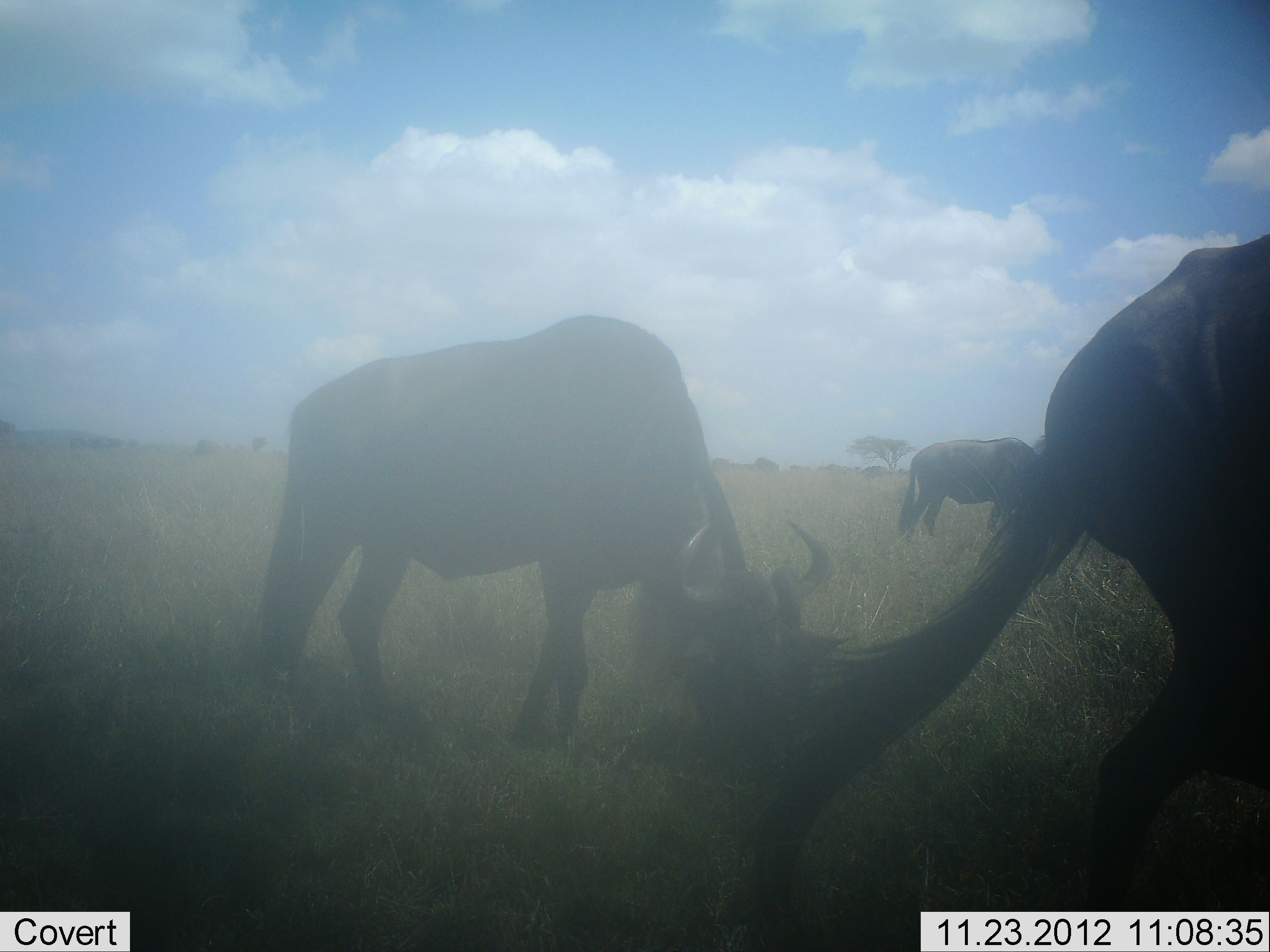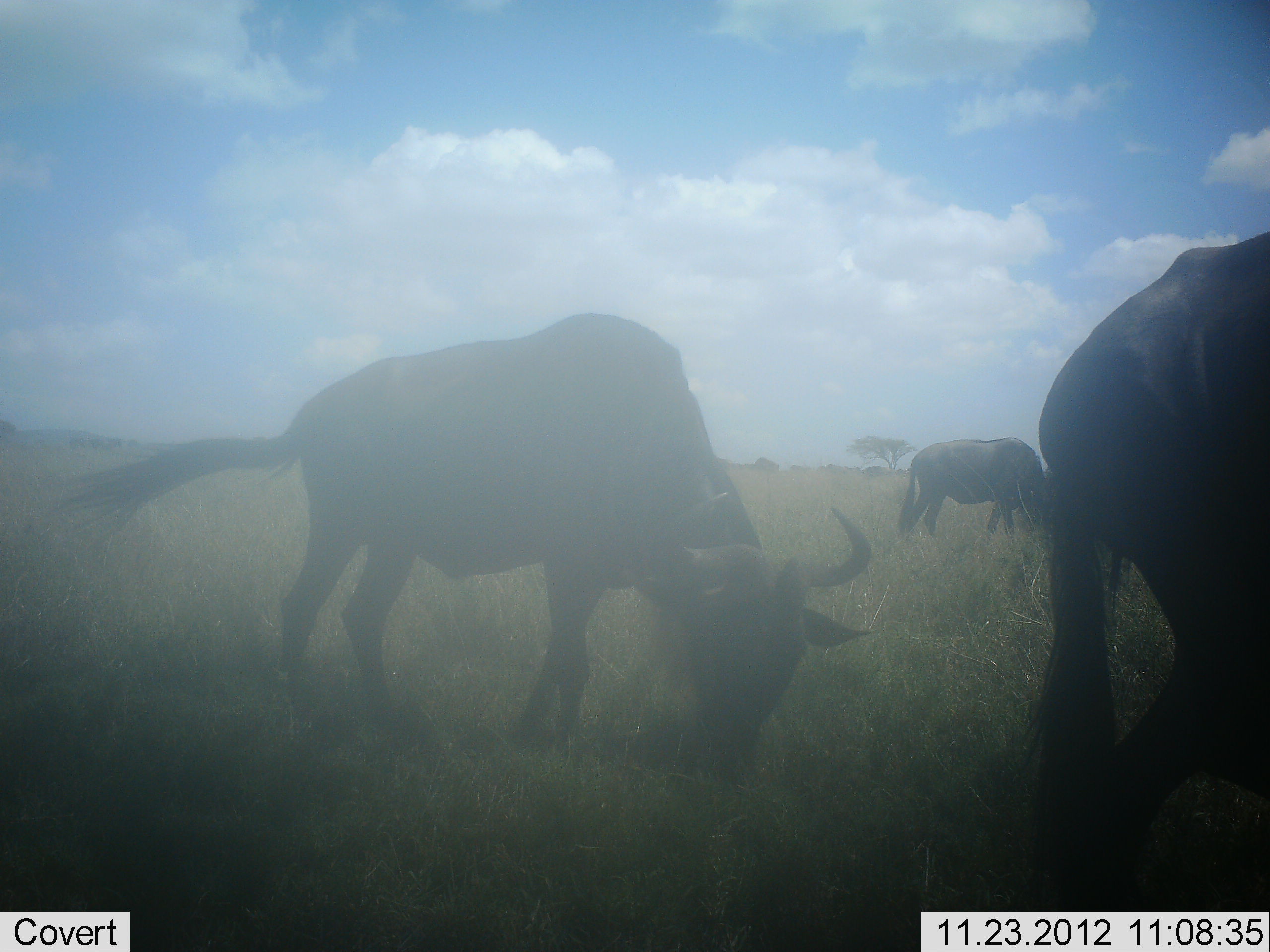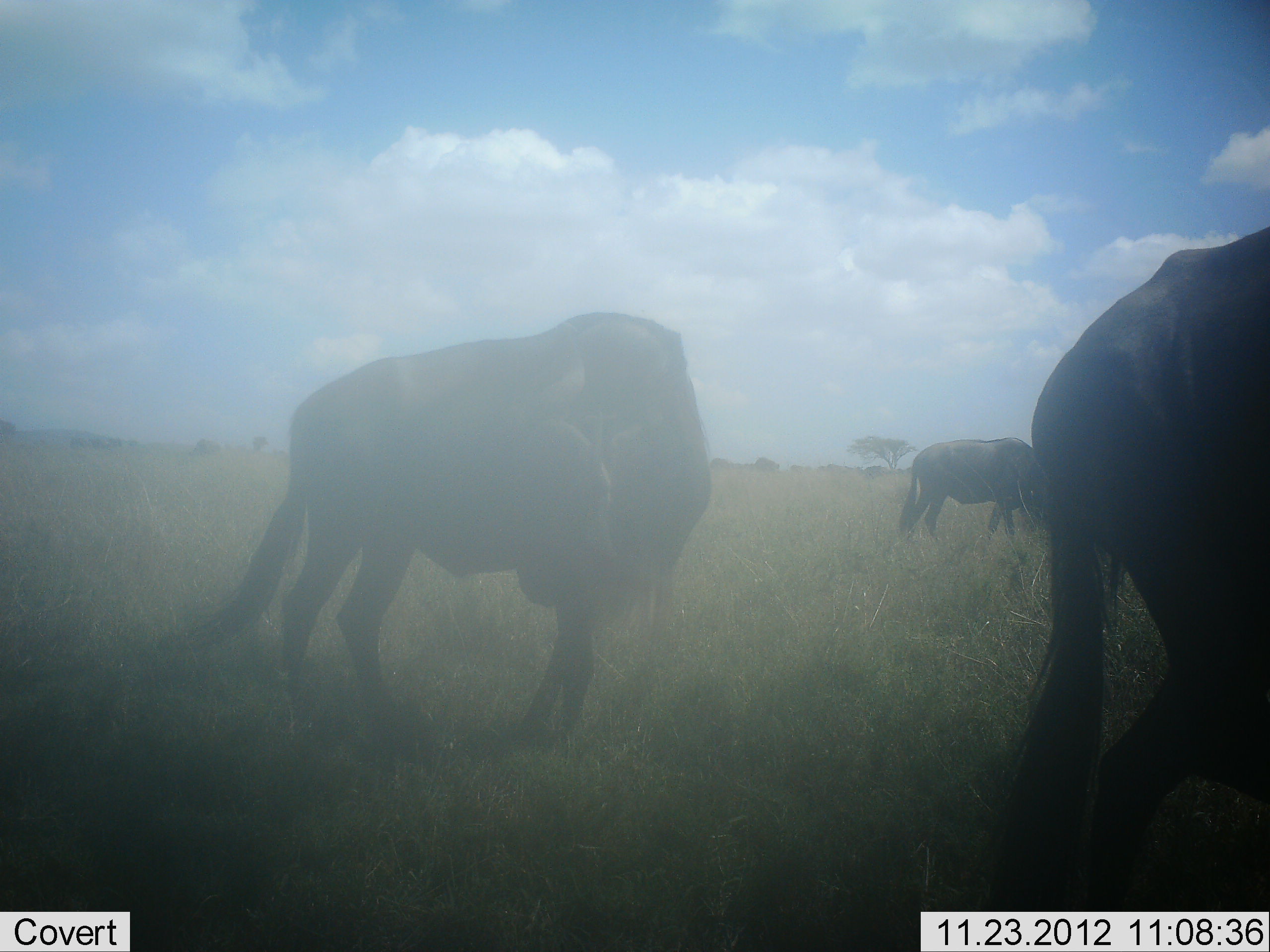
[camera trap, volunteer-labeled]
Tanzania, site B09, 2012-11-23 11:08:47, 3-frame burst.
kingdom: Animalia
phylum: Chordata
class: Mammalia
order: Artiodactyla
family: Bovidae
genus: Connochaetes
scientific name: Connochaetes taurinus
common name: blue wildebeest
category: wildebeest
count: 3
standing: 50%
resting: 0%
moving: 10%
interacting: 0%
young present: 0%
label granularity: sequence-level